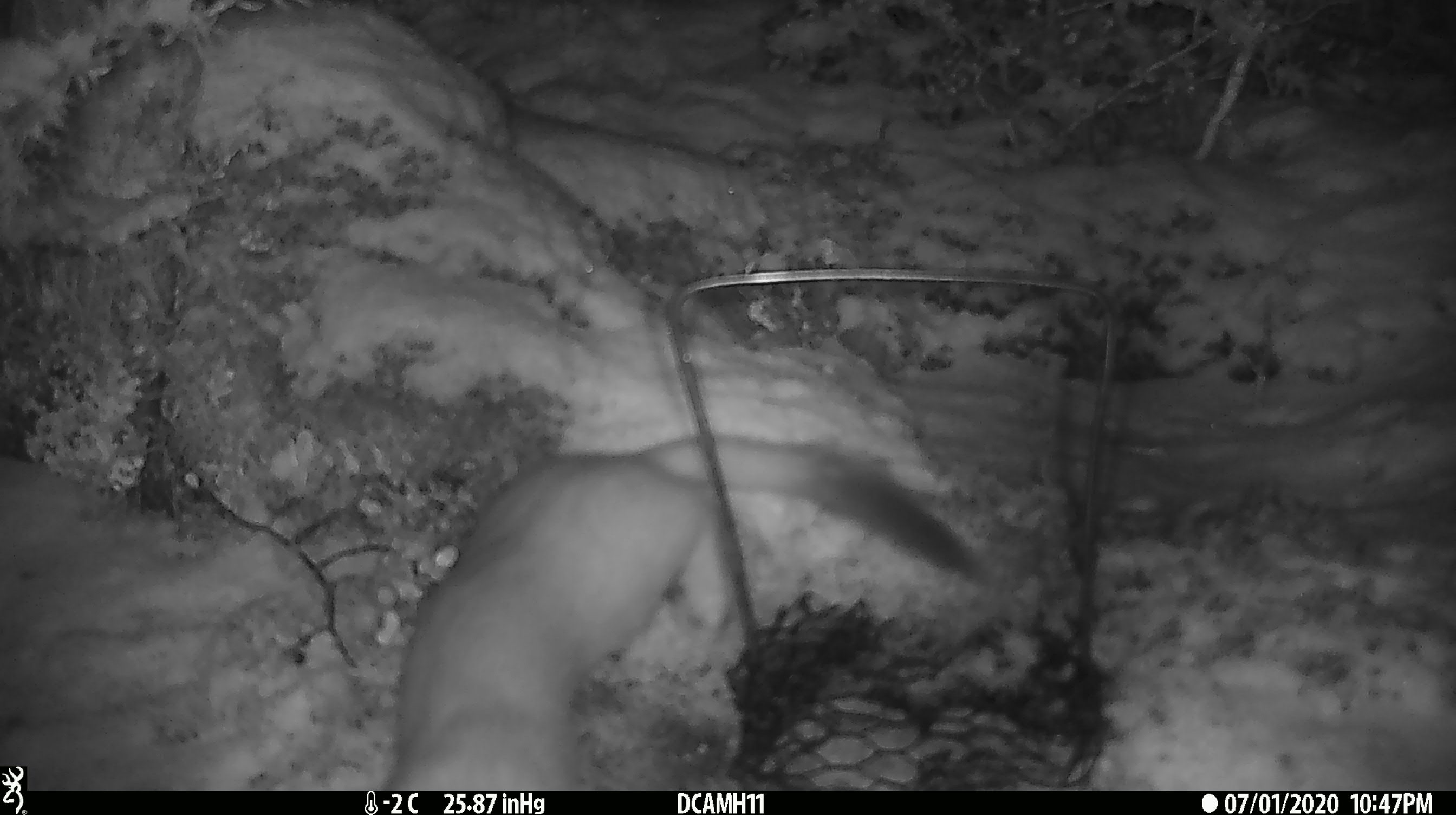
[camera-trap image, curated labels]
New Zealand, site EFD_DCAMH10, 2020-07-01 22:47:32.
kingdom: Animalia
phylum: Chordata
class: Mammalia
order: Carnivora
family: Mustelidae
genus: Mustela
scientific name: Mustela erminea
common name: stoat